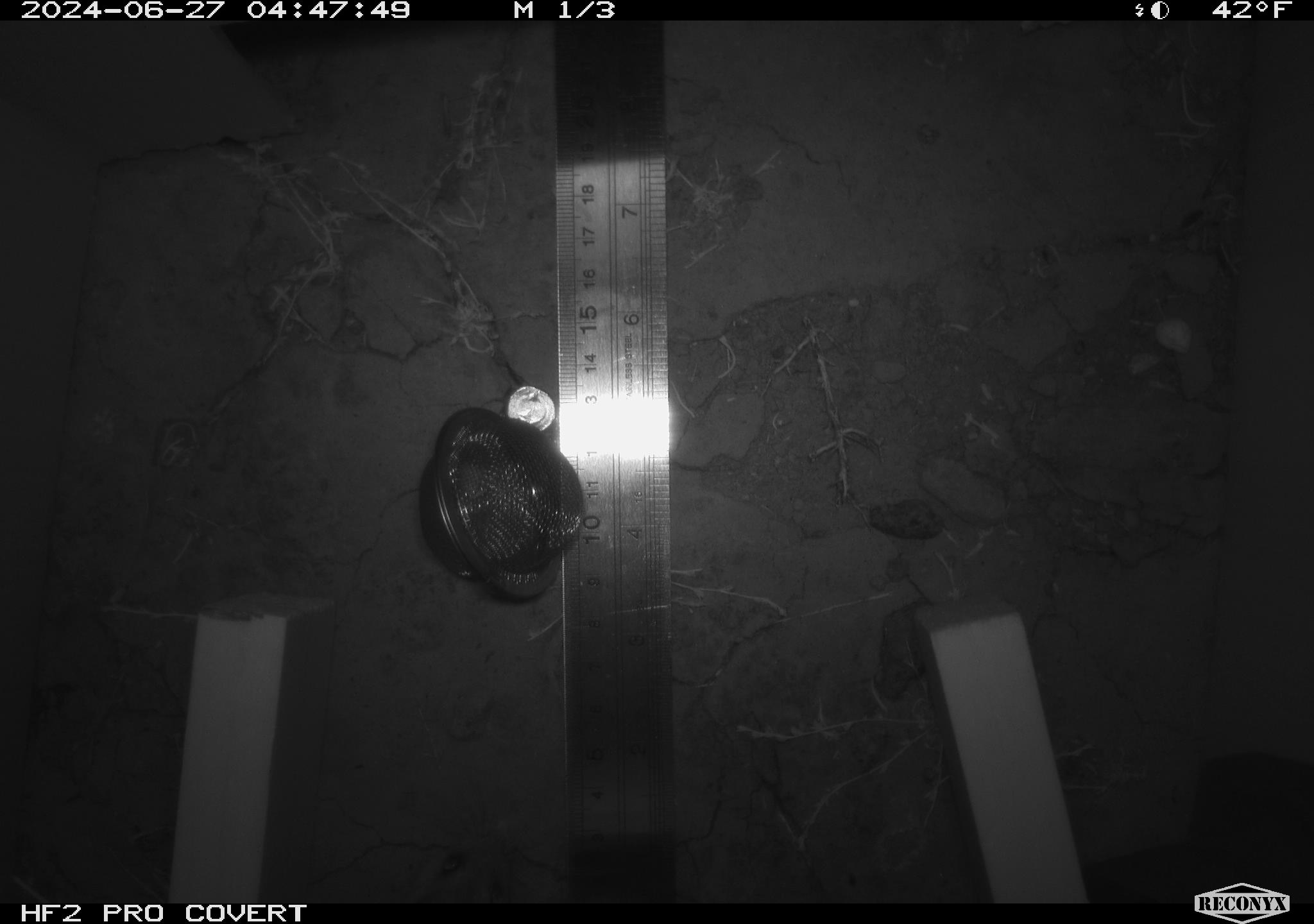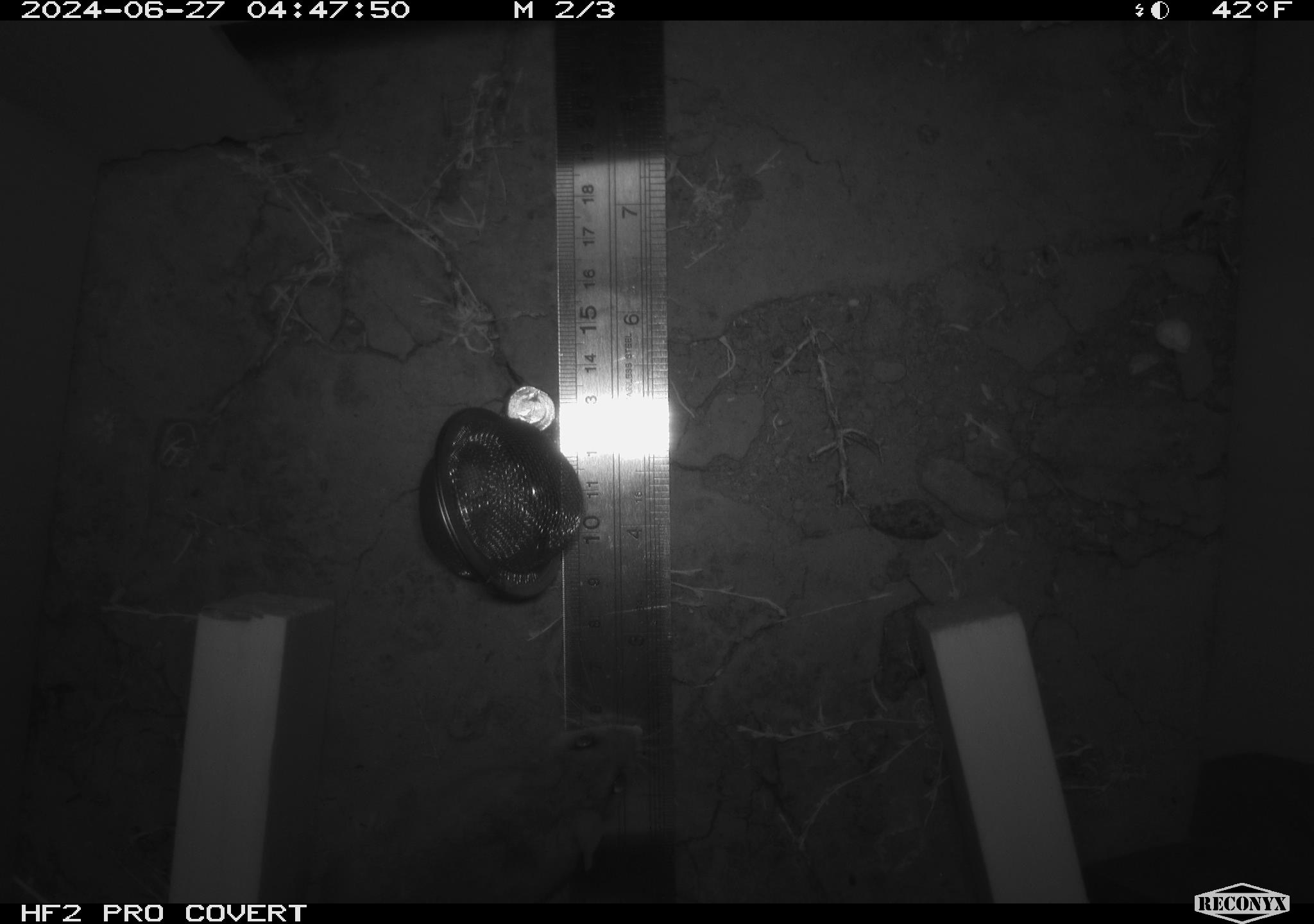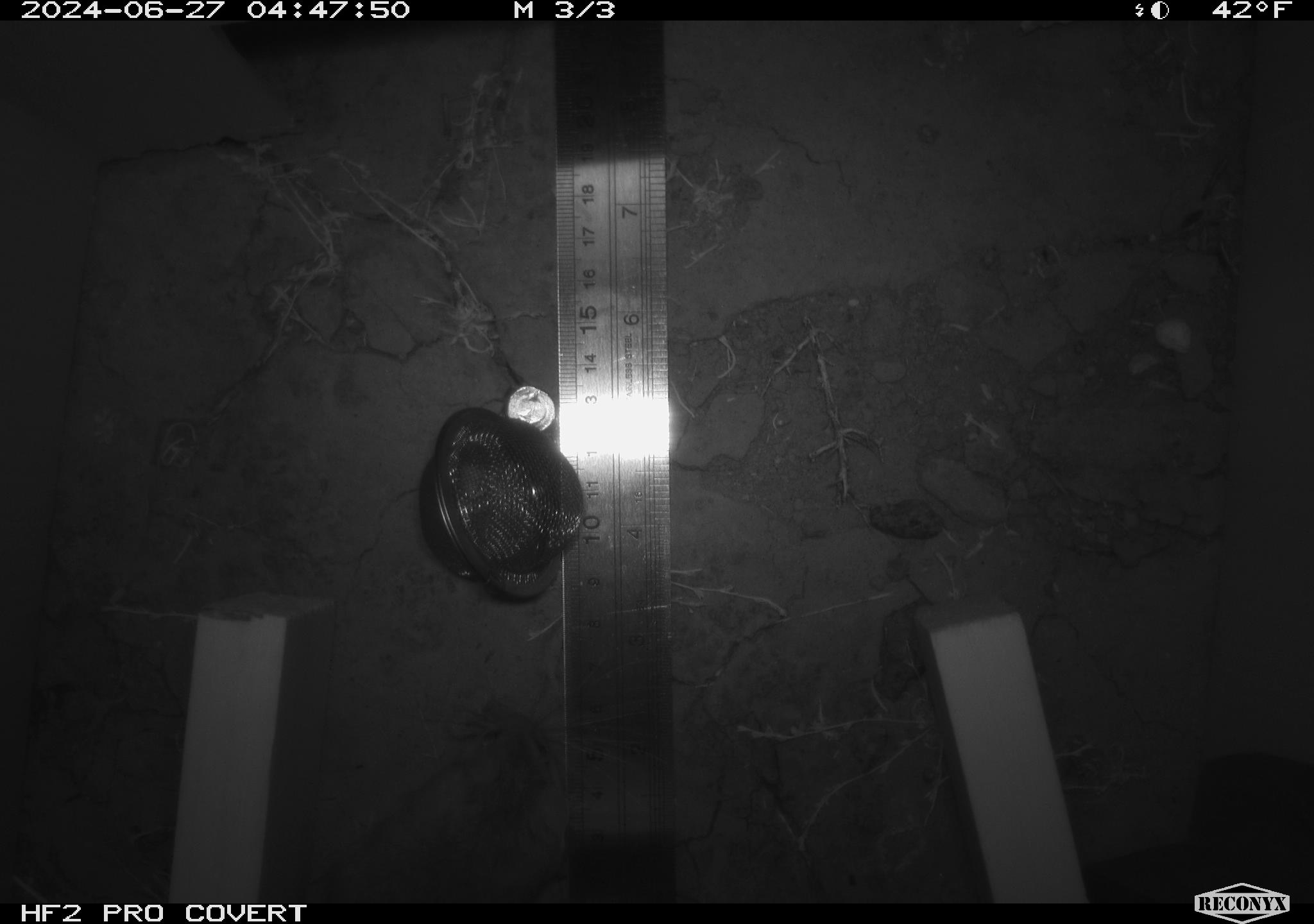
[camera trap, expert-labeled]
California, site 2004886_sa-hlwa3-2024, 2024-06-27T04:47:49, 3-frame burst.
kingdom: Animalia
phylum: Chordata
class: Mammalia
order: Rodentia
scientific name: Rodentia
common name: mouse species